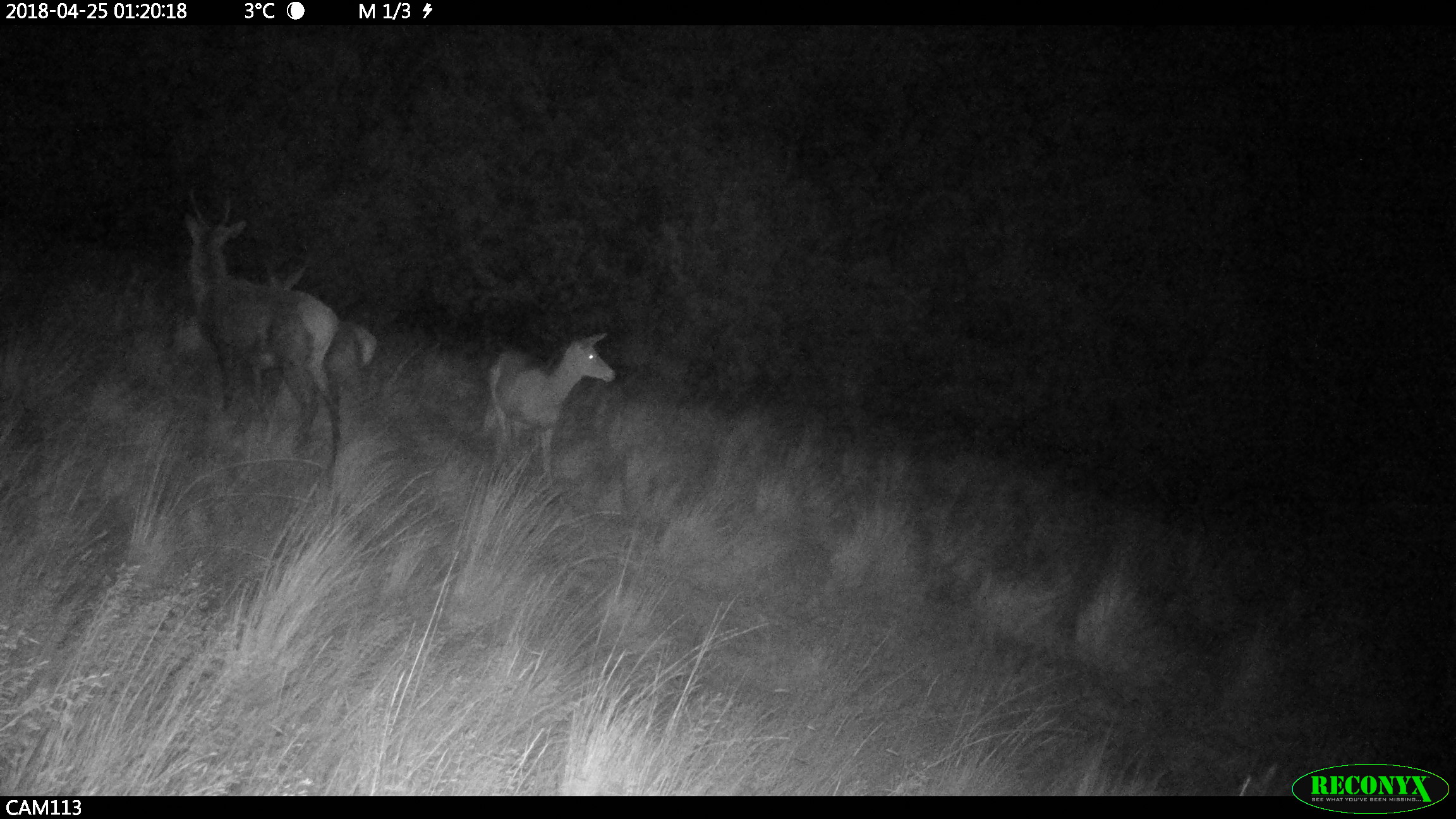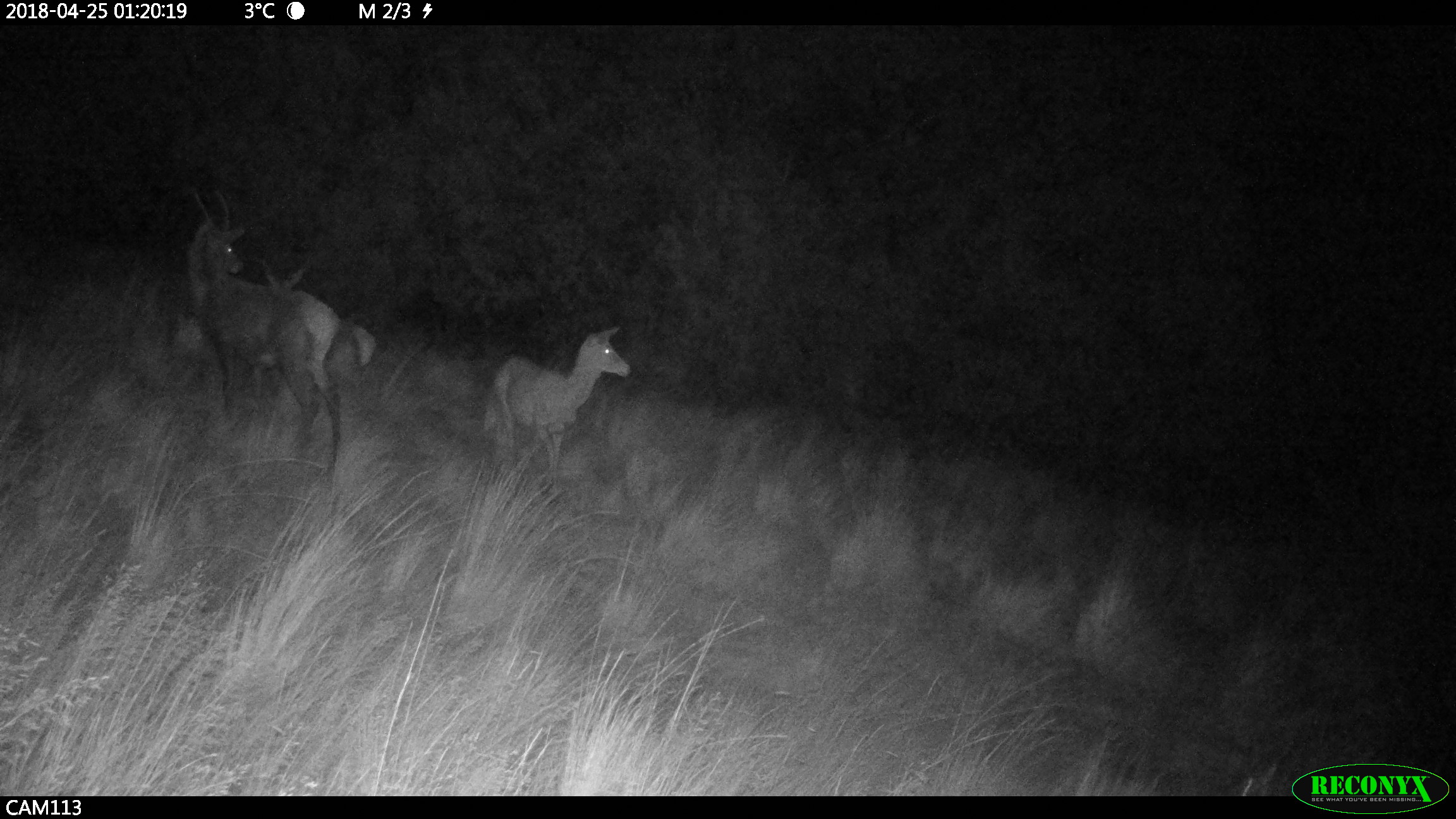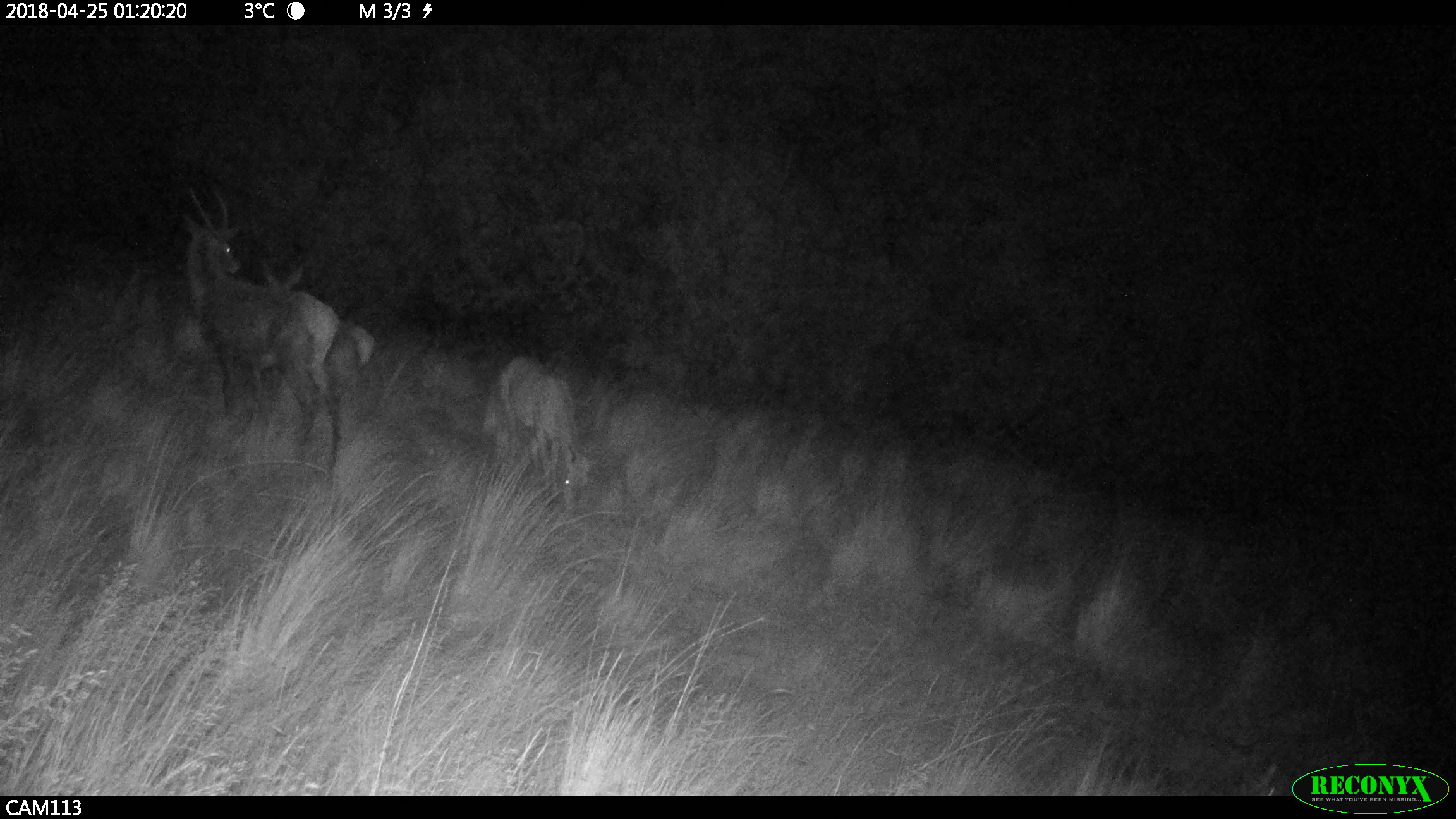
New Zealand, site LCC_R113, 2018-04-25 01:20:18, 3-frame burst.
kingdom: Animalia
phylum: Chordata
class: Mammalia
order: Artiodactyla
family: Cervidae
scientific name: Cervidae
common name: deer